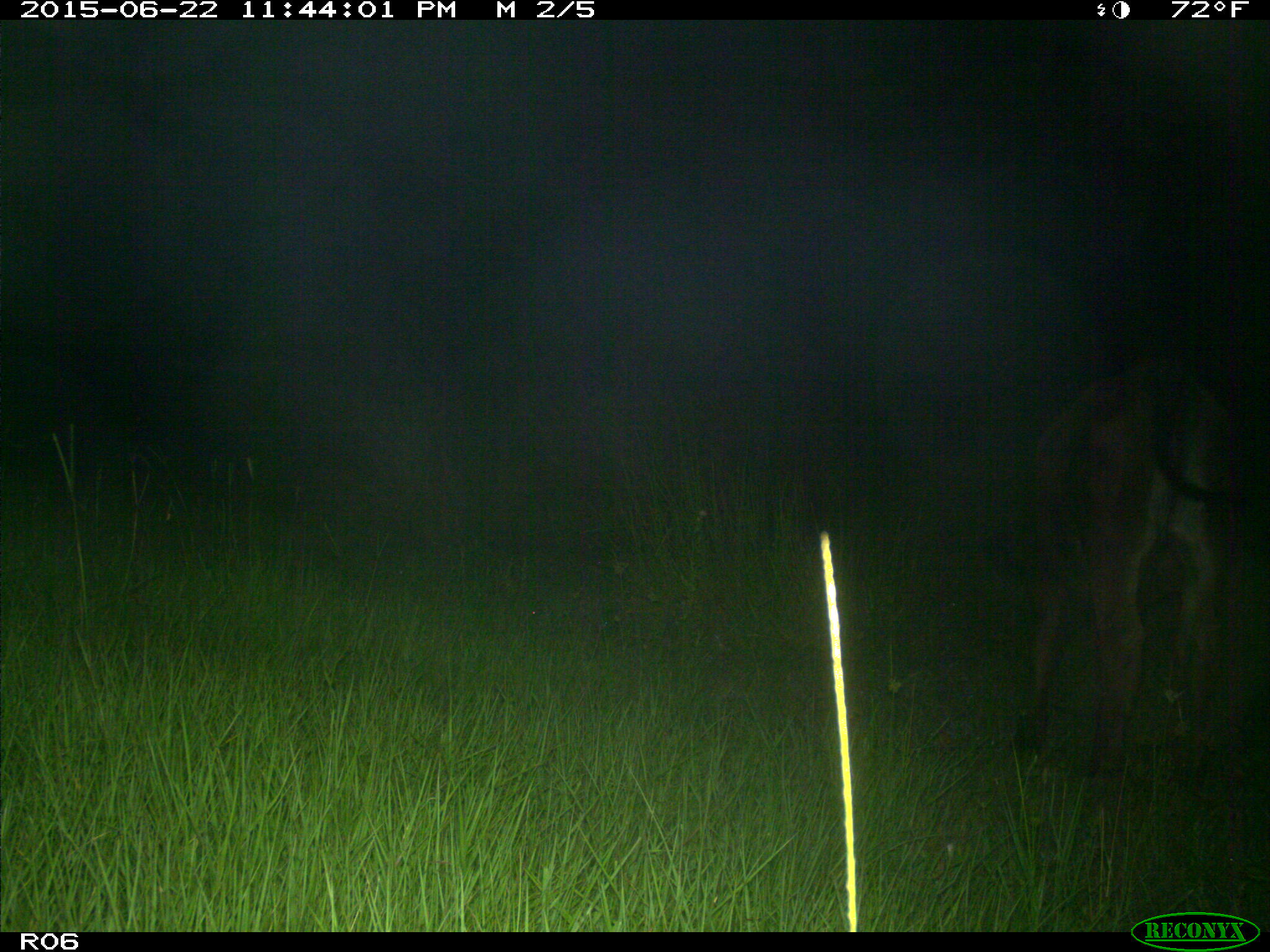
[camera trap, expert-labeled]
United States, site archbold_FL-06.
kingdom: Animalia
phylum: Chordata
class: Mammalia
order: Artiodactyla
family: Bovidae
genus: Bos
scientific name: Bos taurus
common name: domestic cow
Bos taurus (domestic cow).